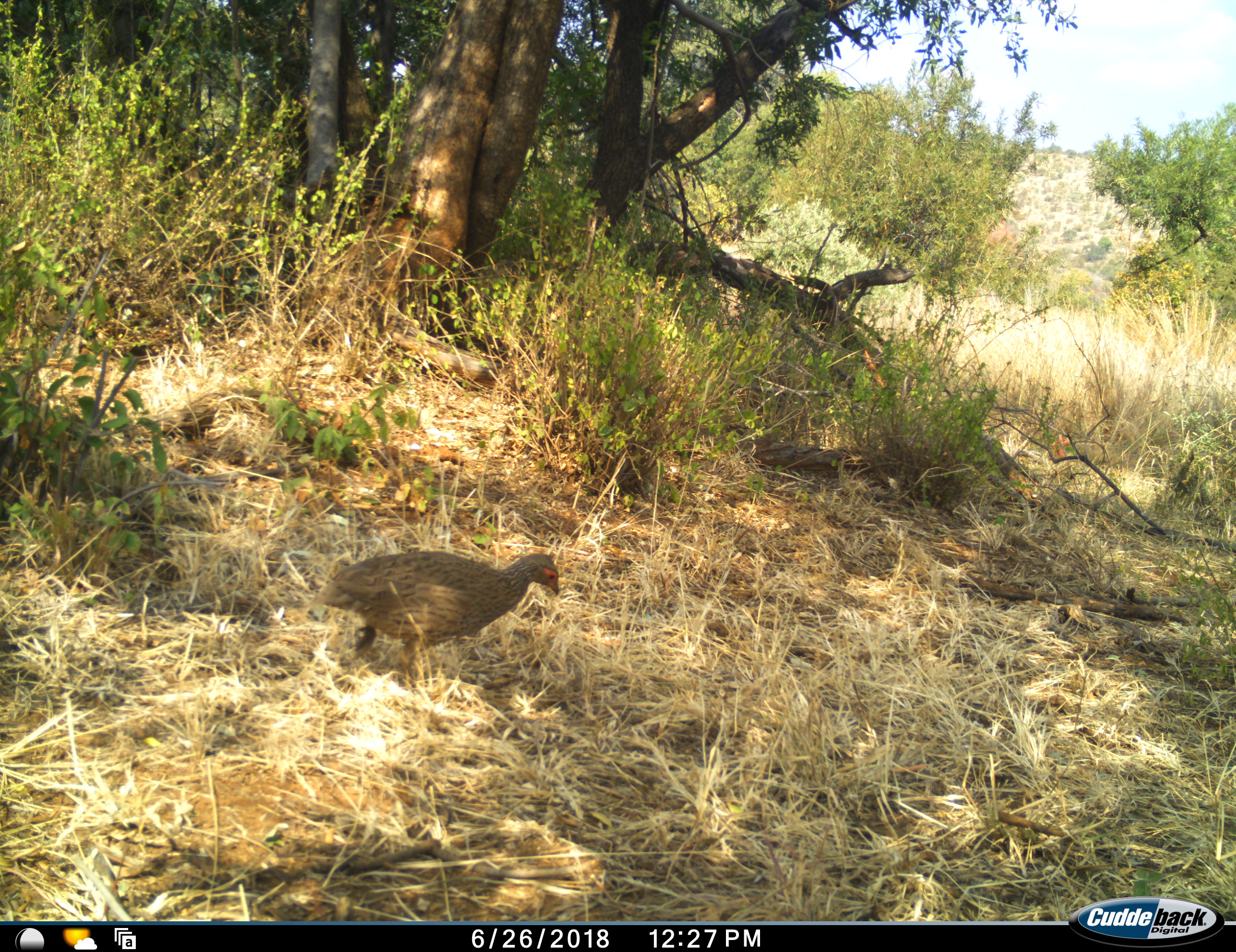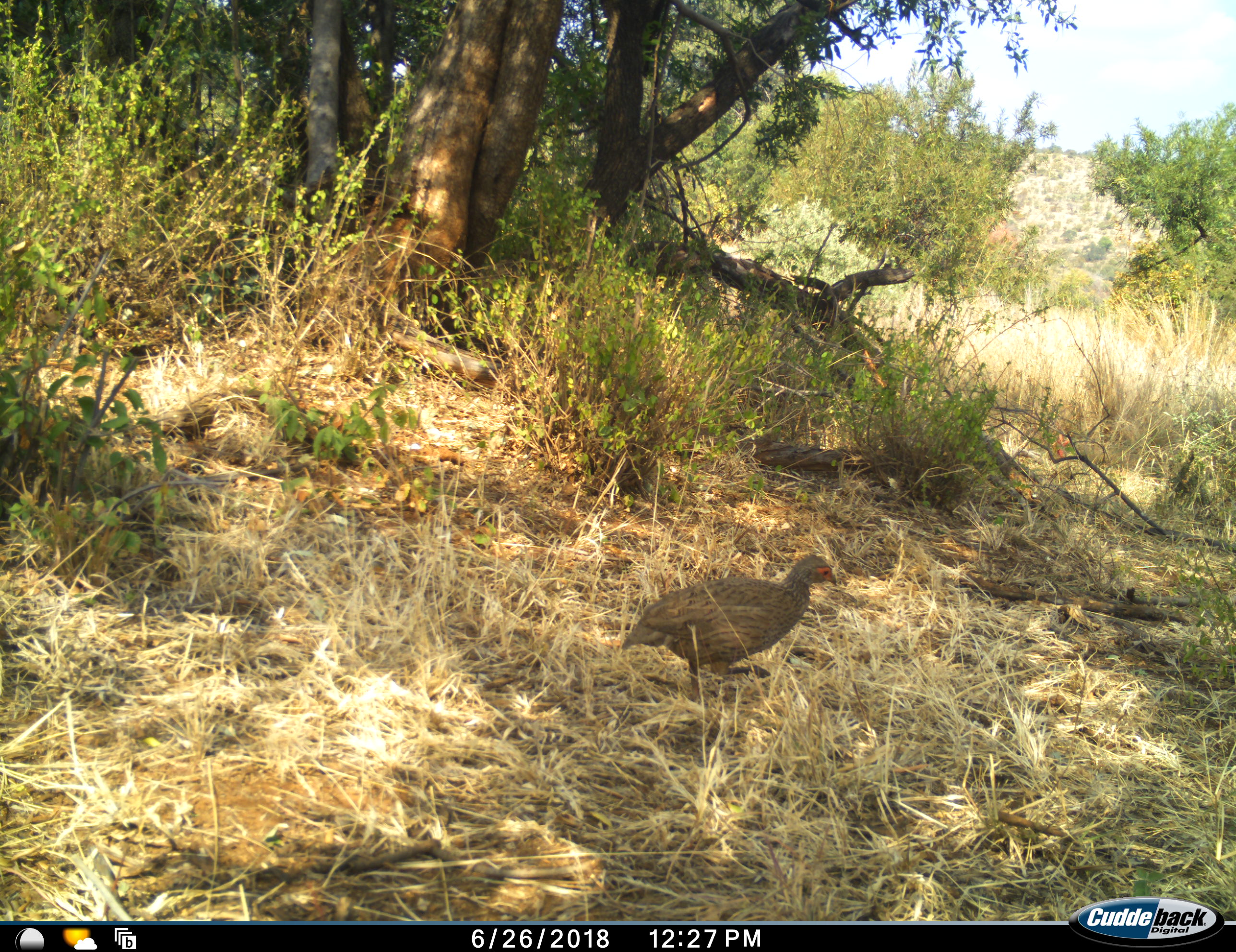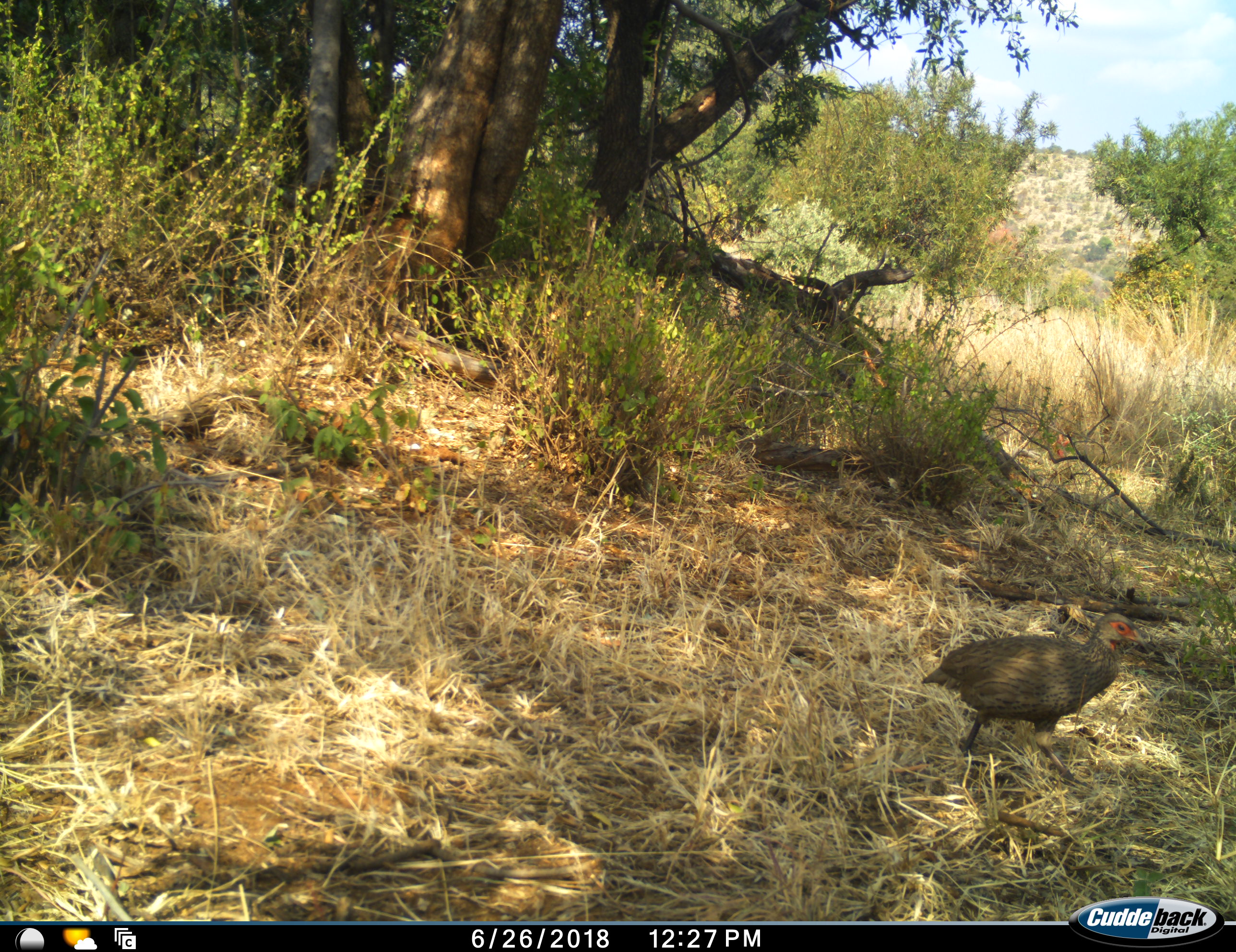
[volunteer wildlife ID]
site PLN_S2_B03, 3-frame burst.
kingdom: Animalia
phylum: Chordata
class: Aves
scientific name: Aves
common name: bird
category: birdother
Birdother (bird) (Aves), count 1. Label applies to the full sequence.